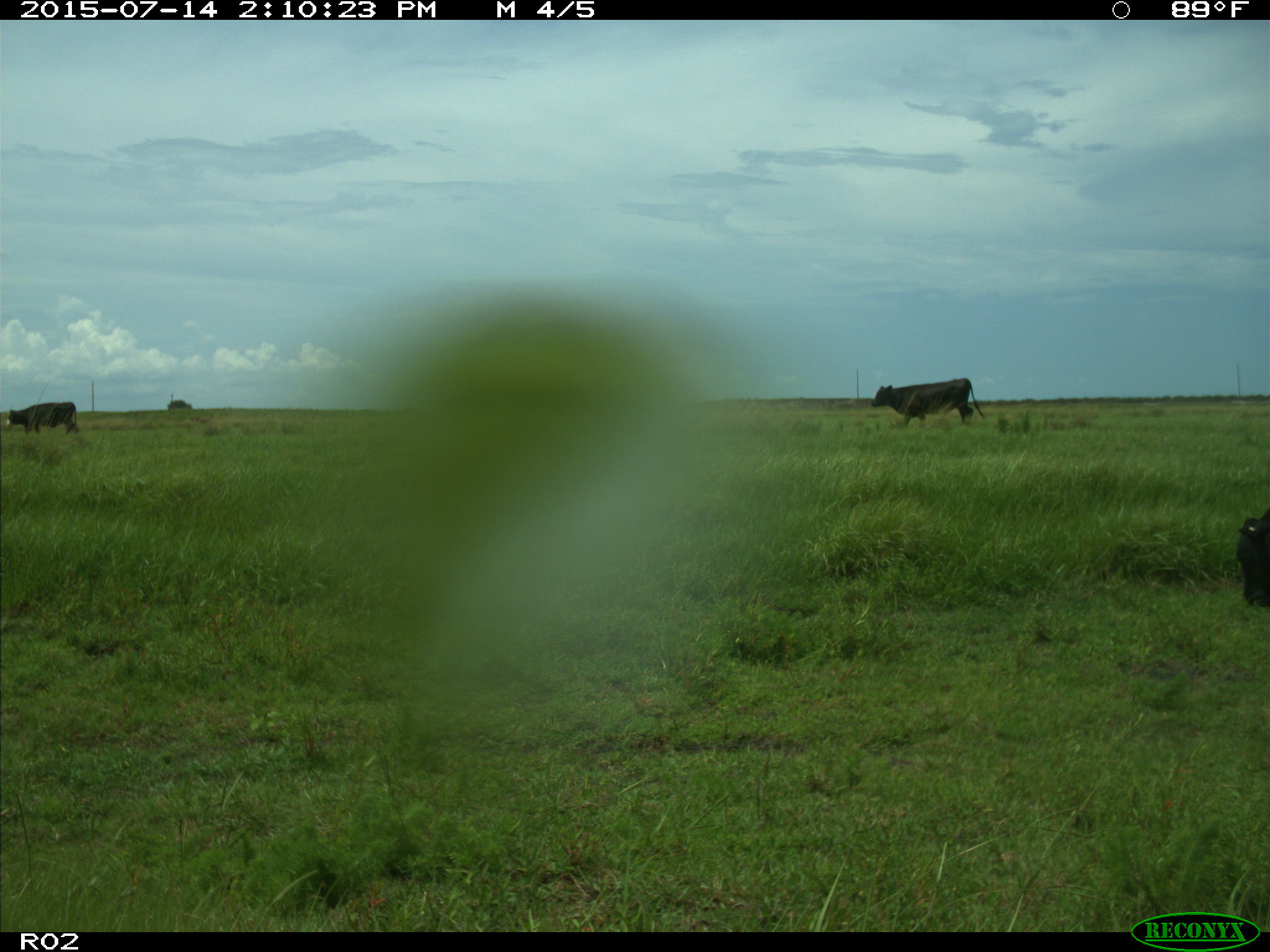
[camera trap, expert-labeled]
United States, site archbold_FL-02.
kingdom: Animalia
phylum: Chordata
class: Mammalia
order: Artiodactyla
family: Bovidae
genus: Bos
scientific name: Bos taurus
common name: domestic cow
Bos taurus (domestic cow).